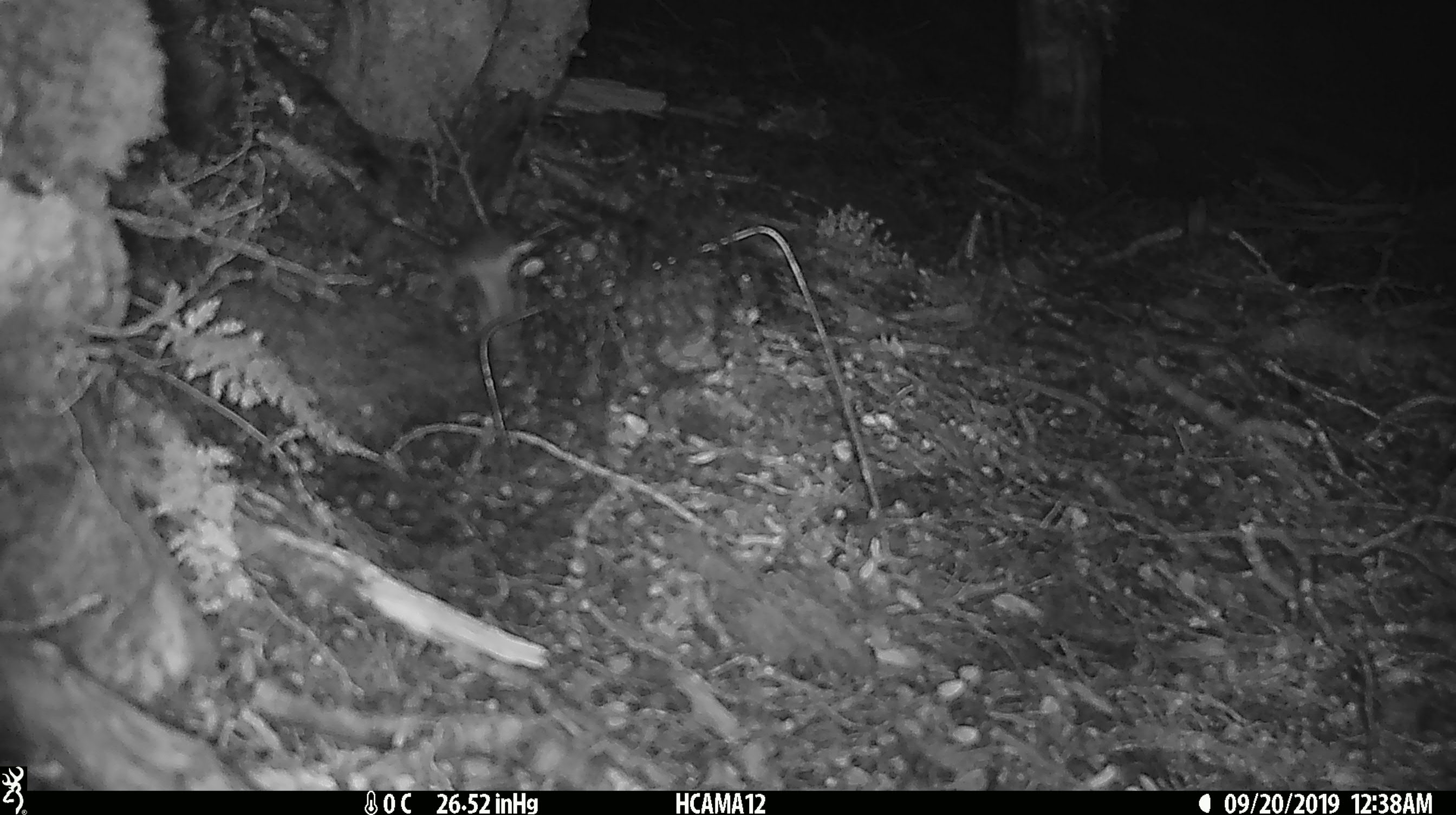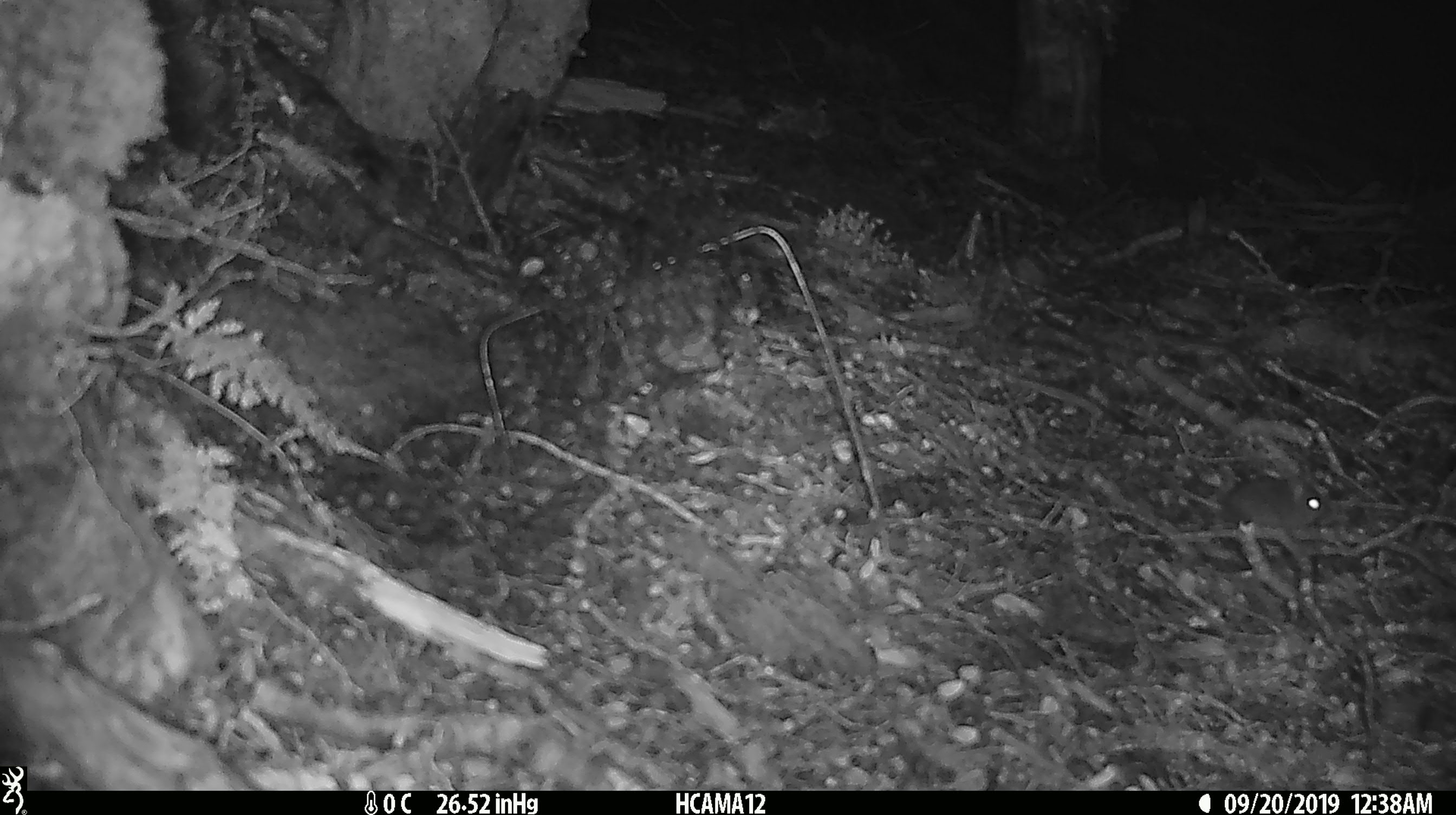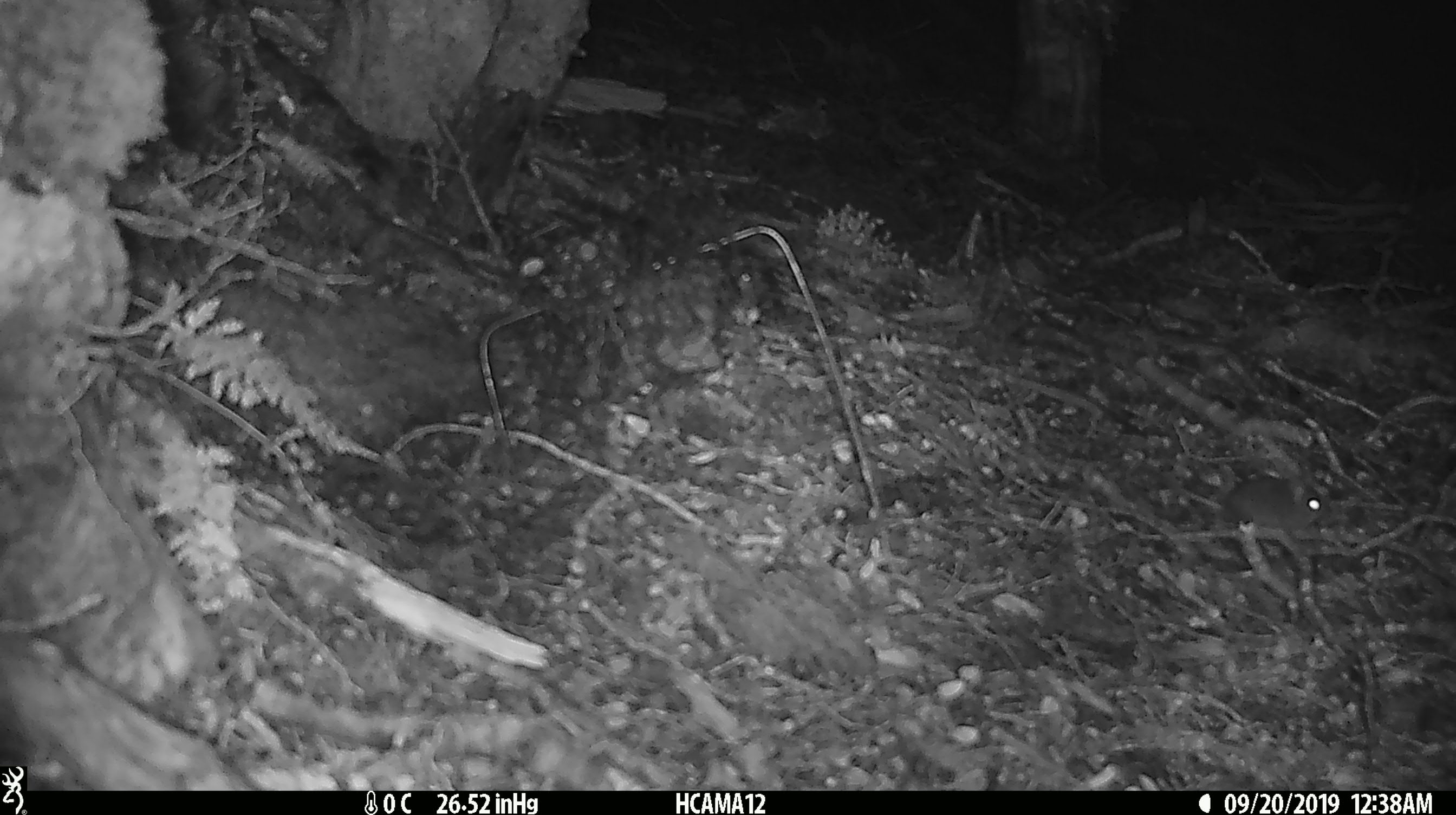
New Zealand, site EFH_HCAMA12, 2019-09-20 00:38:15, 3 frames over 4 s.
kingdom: Animalia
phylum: Chordata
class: Mammalia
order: Rodentia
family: Muridae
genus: Mus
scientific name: Mus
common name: mouse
Mouse (Mus).